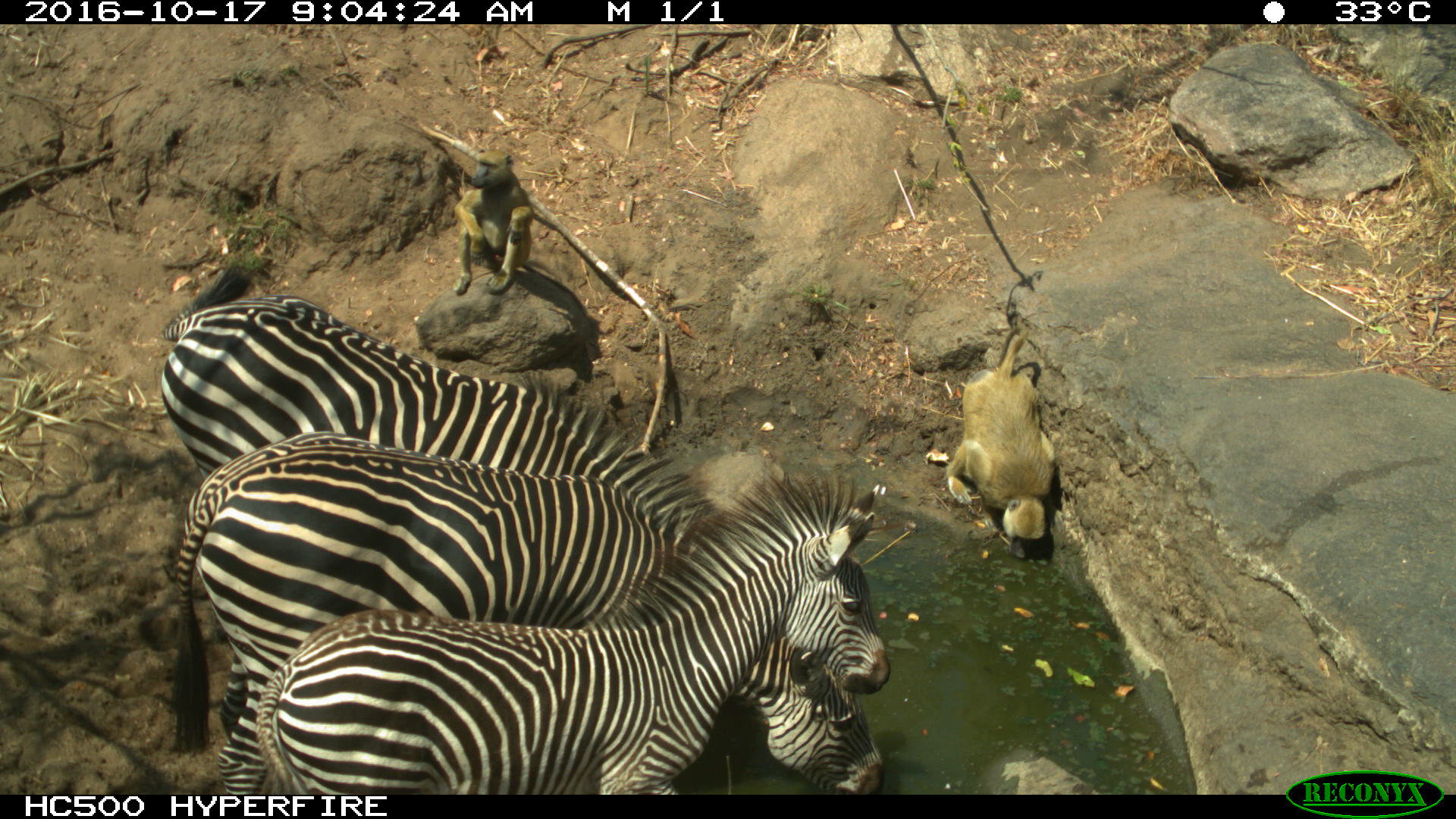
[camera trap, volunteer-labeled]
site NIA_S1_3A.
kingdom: Animalia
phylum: Chordata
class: Mammalia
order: Primates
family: Cercopithecidae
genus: Papio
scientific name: Papio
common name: baboon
Baboon (Papio), count 2. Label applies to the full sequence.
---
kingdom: Animalia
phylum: Chordata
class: Mammalia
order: Perissodactyla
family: Equidae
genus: Equus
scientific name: Equus quagga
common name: plains zebra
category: zebraplains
Zebraplains (plains zebra) (Equus quagga), count 3. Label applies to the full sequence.